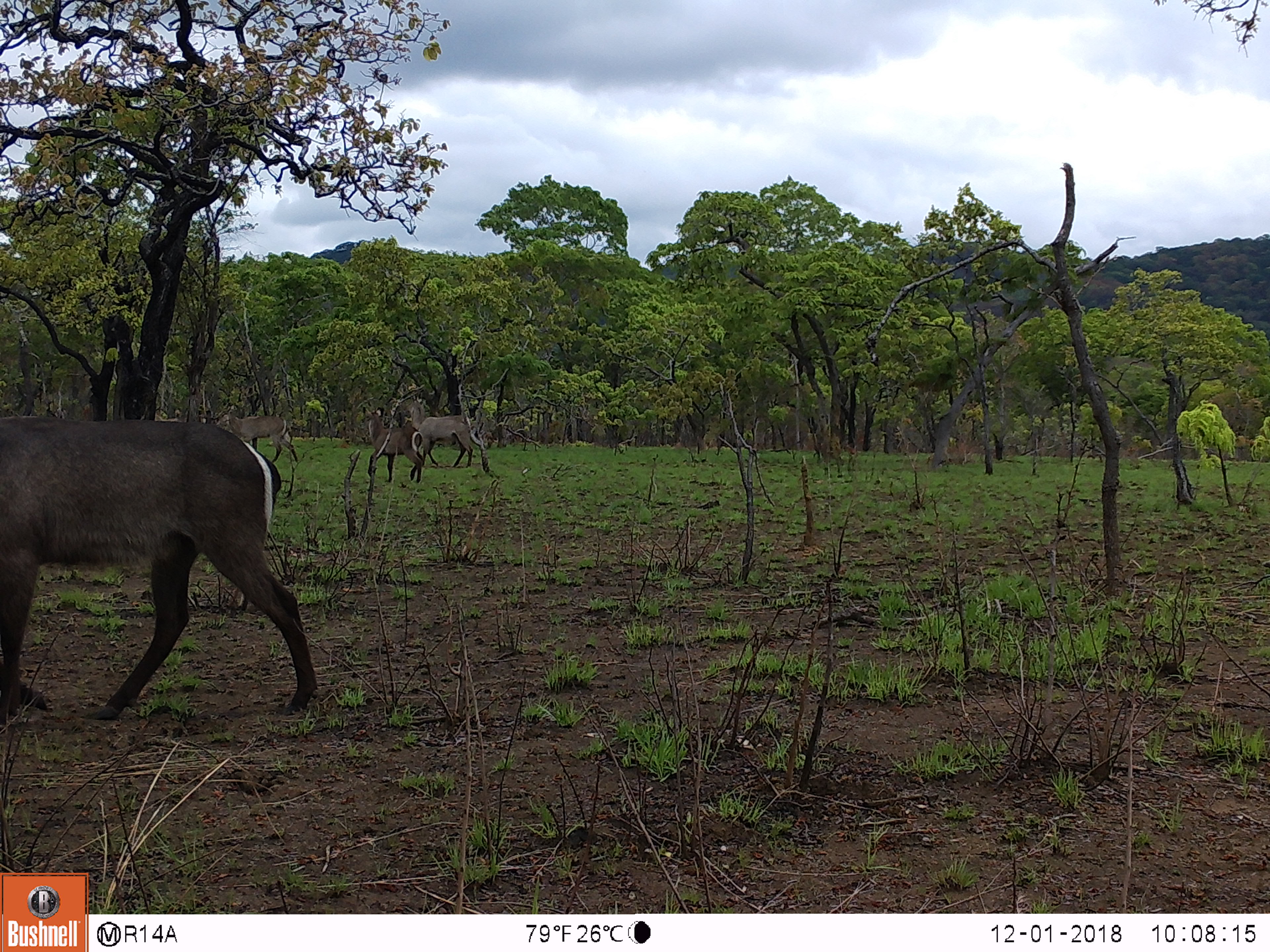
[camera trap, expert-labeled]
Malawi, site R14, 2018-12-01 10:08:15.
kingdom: Animalia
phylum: Chordata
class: Mammalia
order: Artiodactyla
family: Bovidae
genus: Kobus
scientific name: Kobus ellipsiprymnus ellipsiprymnus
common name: common waterbuck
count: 4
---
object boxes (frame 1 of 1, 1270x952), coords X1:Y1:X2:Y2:
common waterbuck: 0:411:319:711; 405:401:501:472; 352:413:425:482; 217:408:308:458